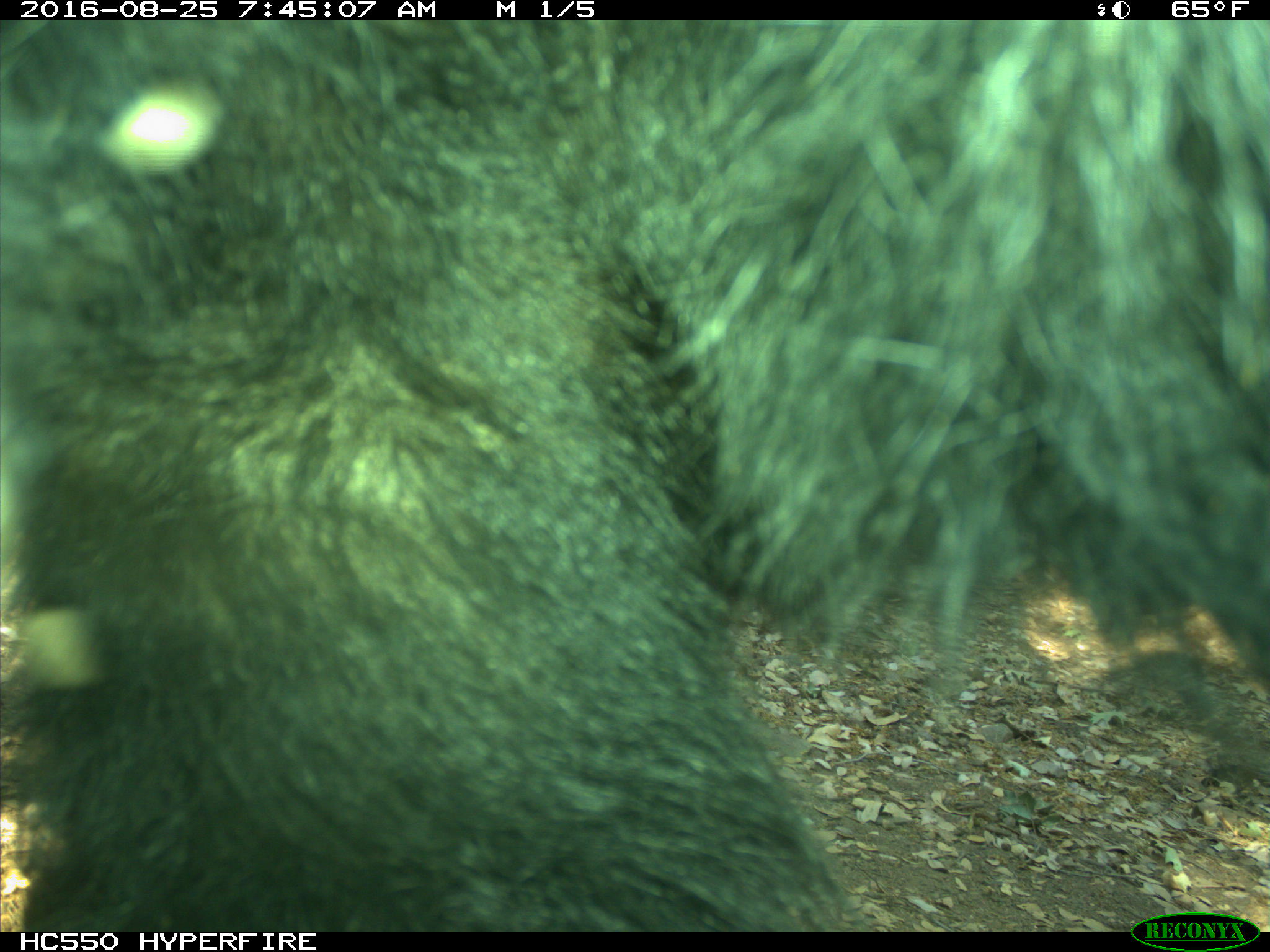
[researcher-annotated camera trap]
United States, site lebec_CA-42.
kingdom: Animalia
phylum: Chordata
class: Mammalia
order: Carnivora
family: Ursidae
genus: Ursus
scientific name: Ursus americanus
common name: american black bear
Ursus americanus (american black bear).